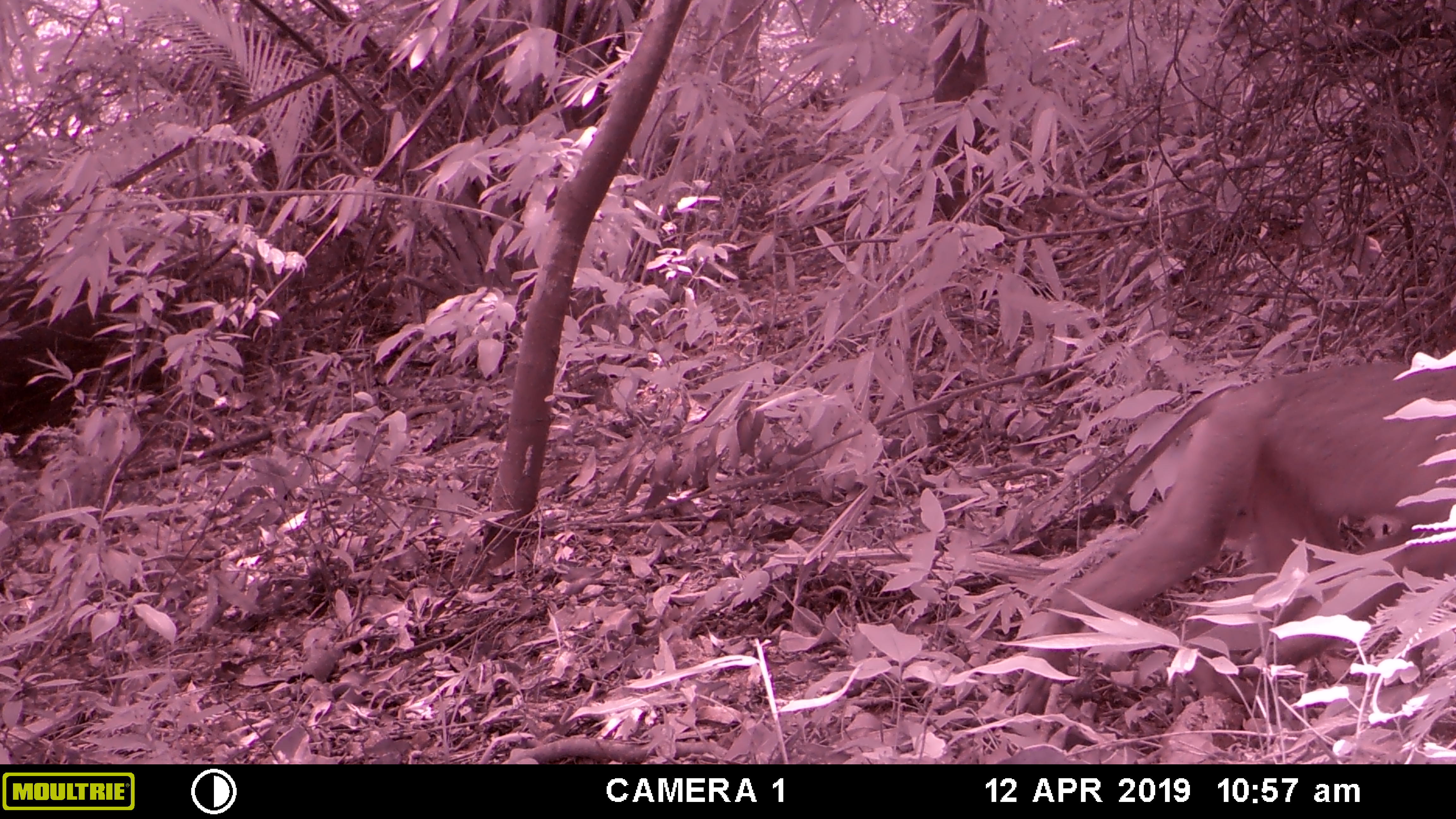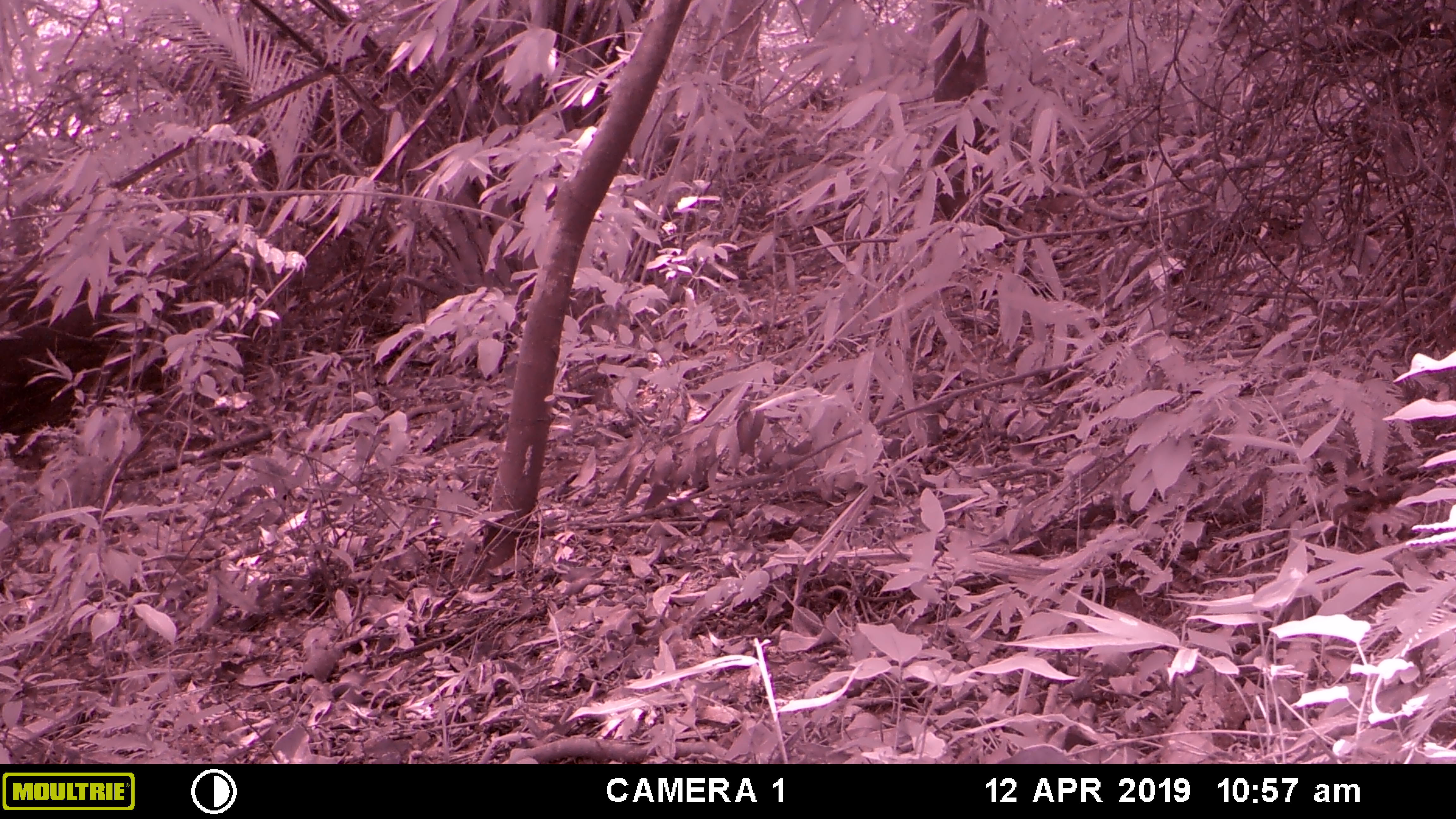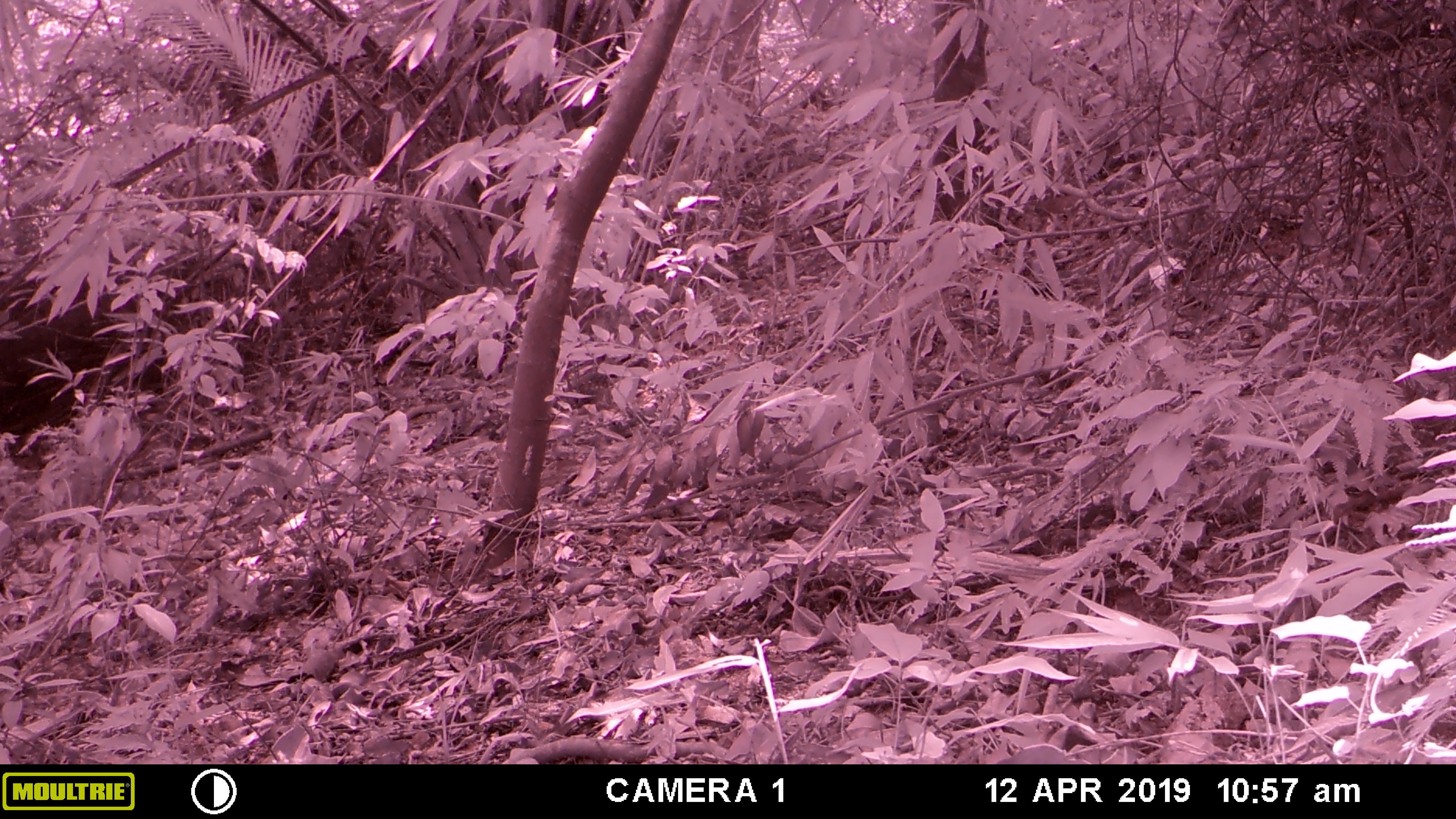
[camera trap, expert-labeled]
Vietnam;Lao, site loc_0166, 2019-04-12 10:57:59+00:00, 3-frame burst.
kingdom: Animalia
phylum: Chordata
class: Mammalia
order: Primates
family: Cercopithecidae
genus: Macaca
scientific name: Macaca nemestrina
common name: pig-tailed macaque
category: pig tailed macaque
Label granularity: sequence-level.